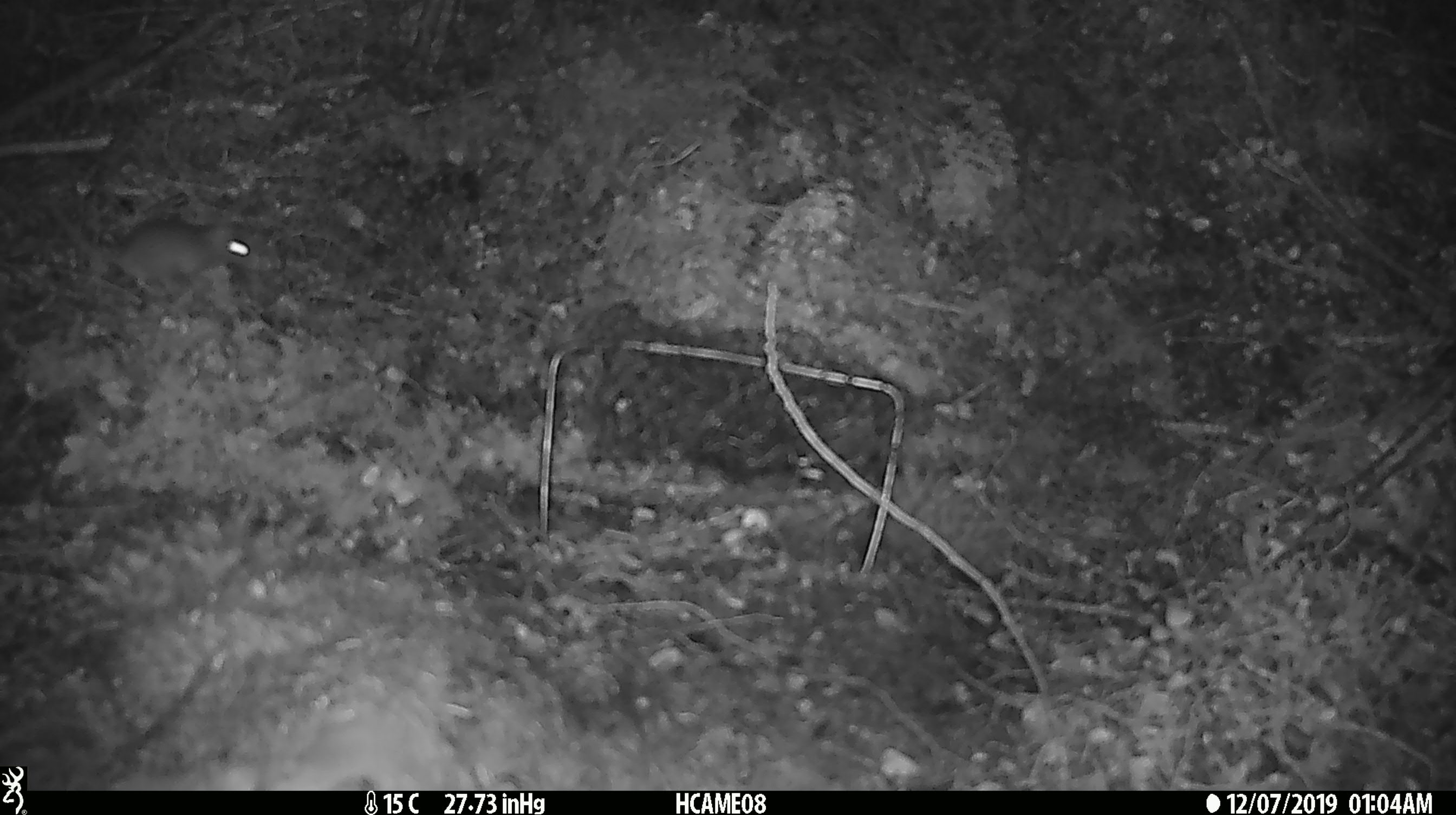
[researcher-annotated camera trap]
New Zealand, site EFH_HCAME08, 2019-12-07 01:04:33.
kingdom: Animalia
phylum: Chordata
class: Mammalia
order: Rodentia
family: Muridae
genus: Mus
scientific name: Mus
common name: mouse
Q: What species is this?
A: Mouse (Mus).